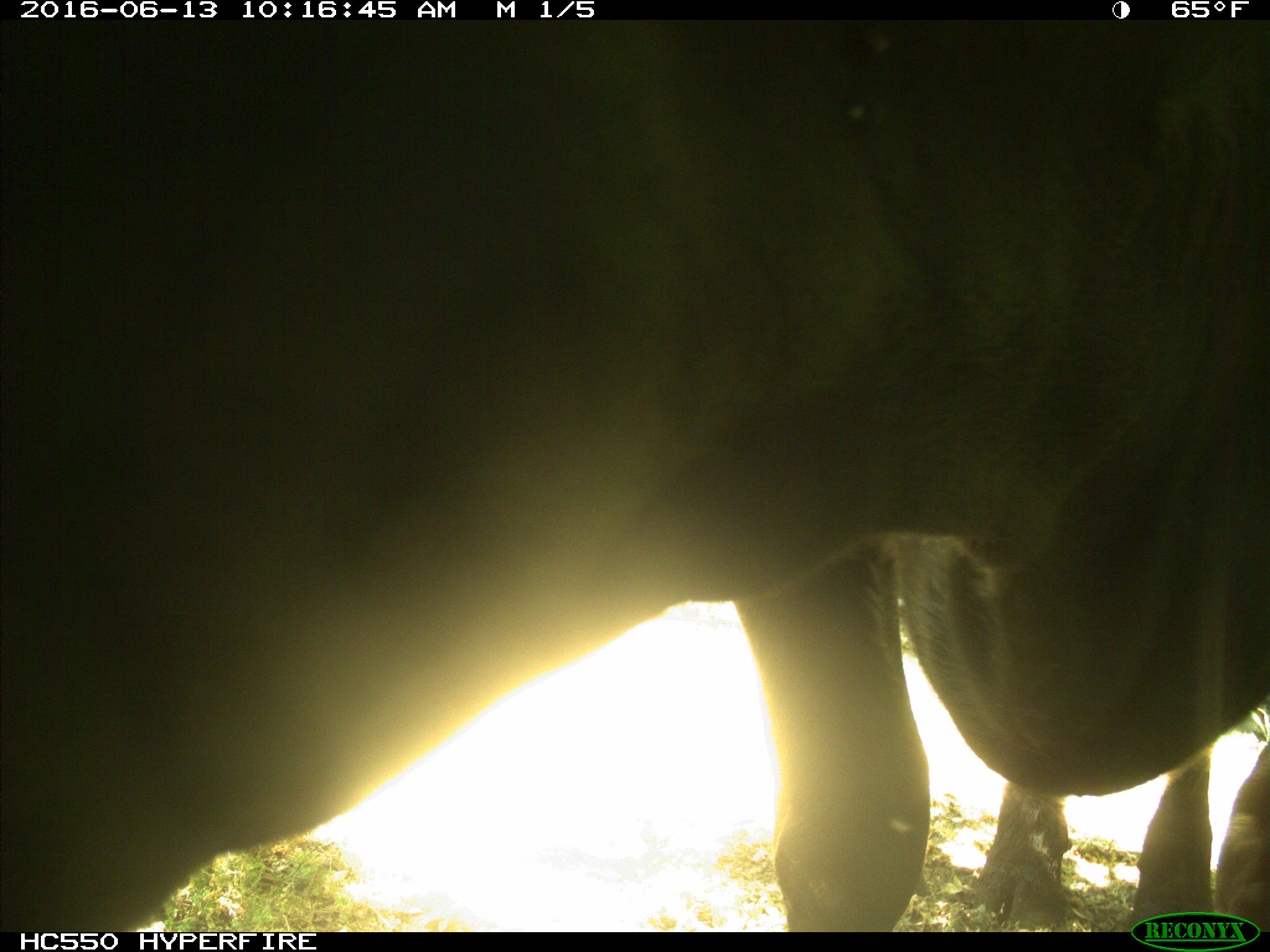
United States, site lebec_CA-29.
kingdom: Animalia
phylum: Chordata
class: Mammalia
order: Artiodactyla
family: Bovidae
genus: Bos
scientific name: Bos taurus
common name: domestic cow